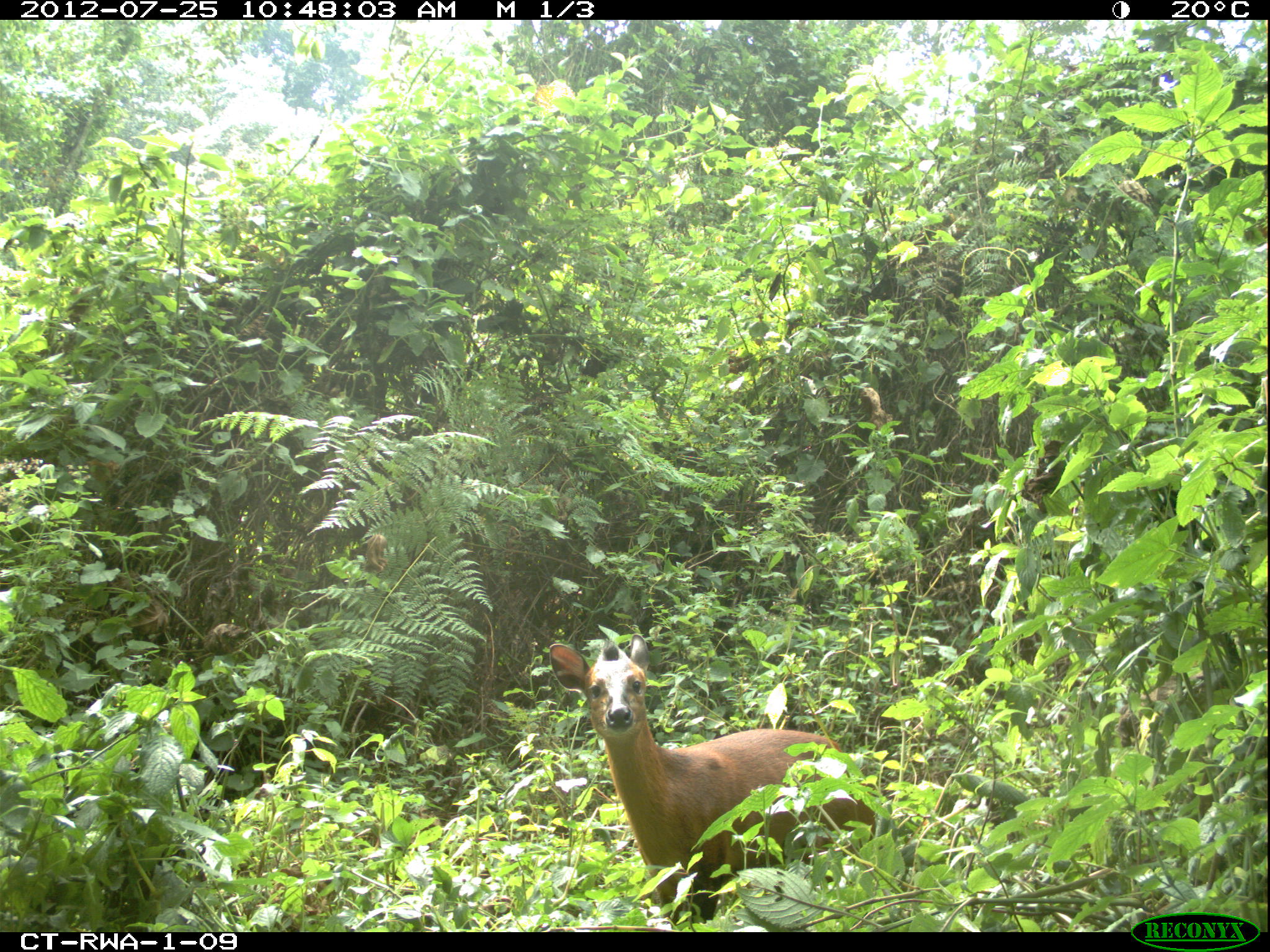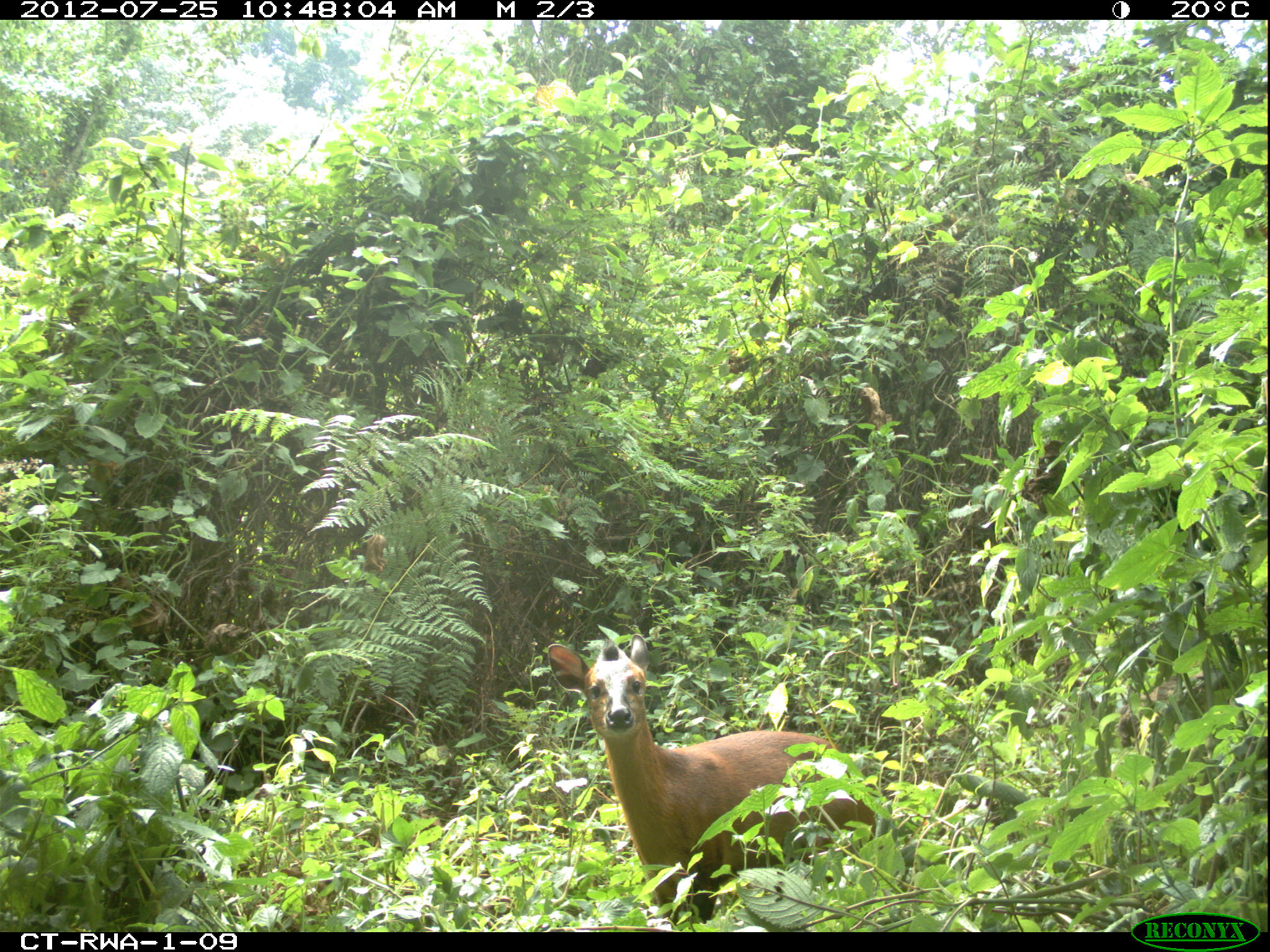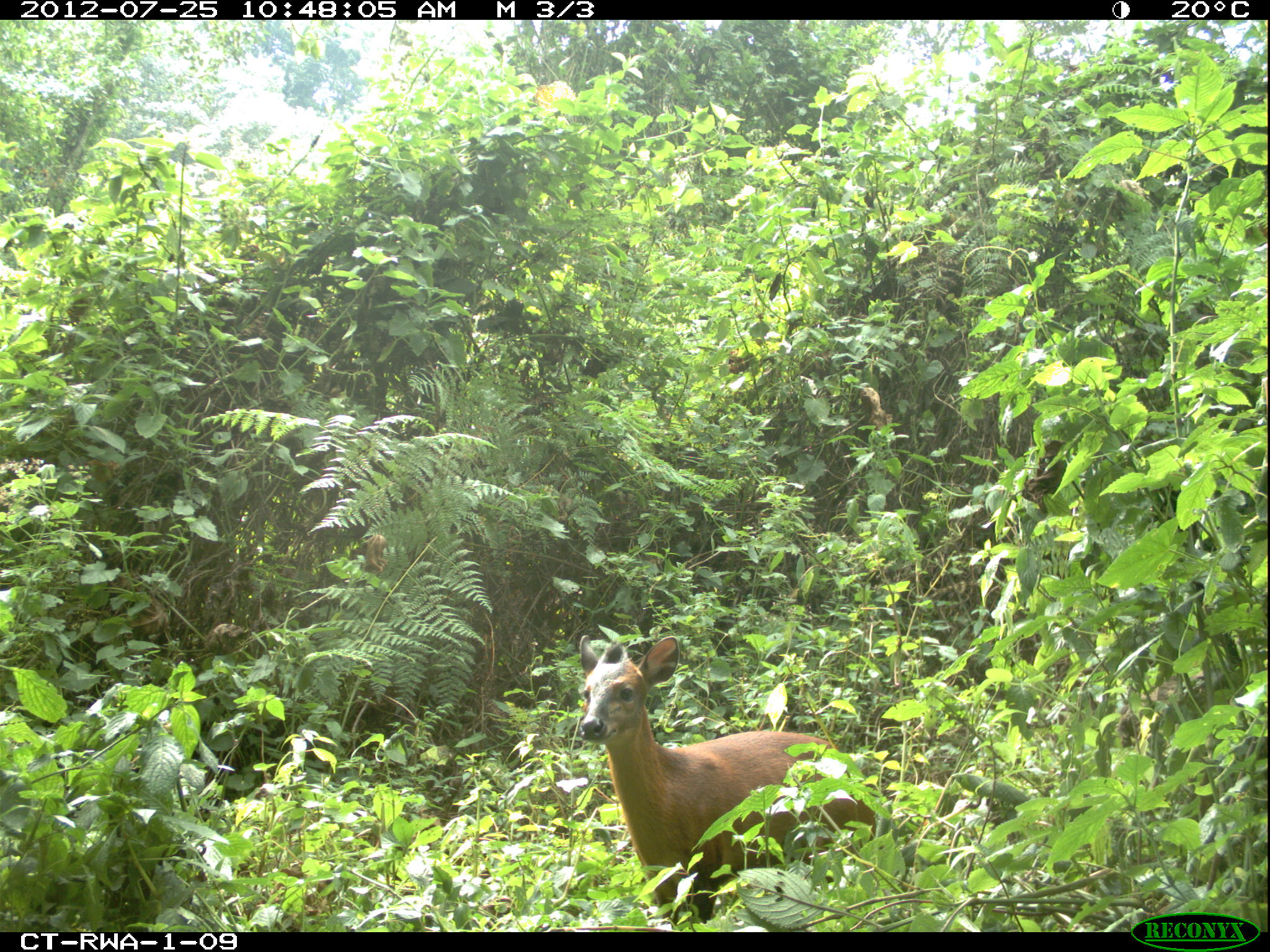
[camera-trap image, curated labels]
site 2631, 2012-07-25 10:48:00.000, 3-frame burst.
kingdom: Animalia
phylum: Chordata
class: Mammalia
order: Artiodactyla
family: Bovidae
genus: Cephalophus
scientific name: Cephalophus nigrifrons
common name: black-fronted duiker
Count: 1.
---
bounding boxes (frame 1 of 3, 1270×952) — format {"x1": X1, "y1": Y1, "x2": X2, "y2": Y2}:
cephalophus nigrifrons: {"x1": 549, "y1": 631, "x2": 876, "y2": 924}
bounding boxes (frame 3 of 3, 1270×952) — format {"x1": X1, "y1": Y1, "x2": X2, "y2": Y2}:
cephalophus nigrifrons: {"x1": 573, "y1": 631, "x2": 880, "y2": 924}